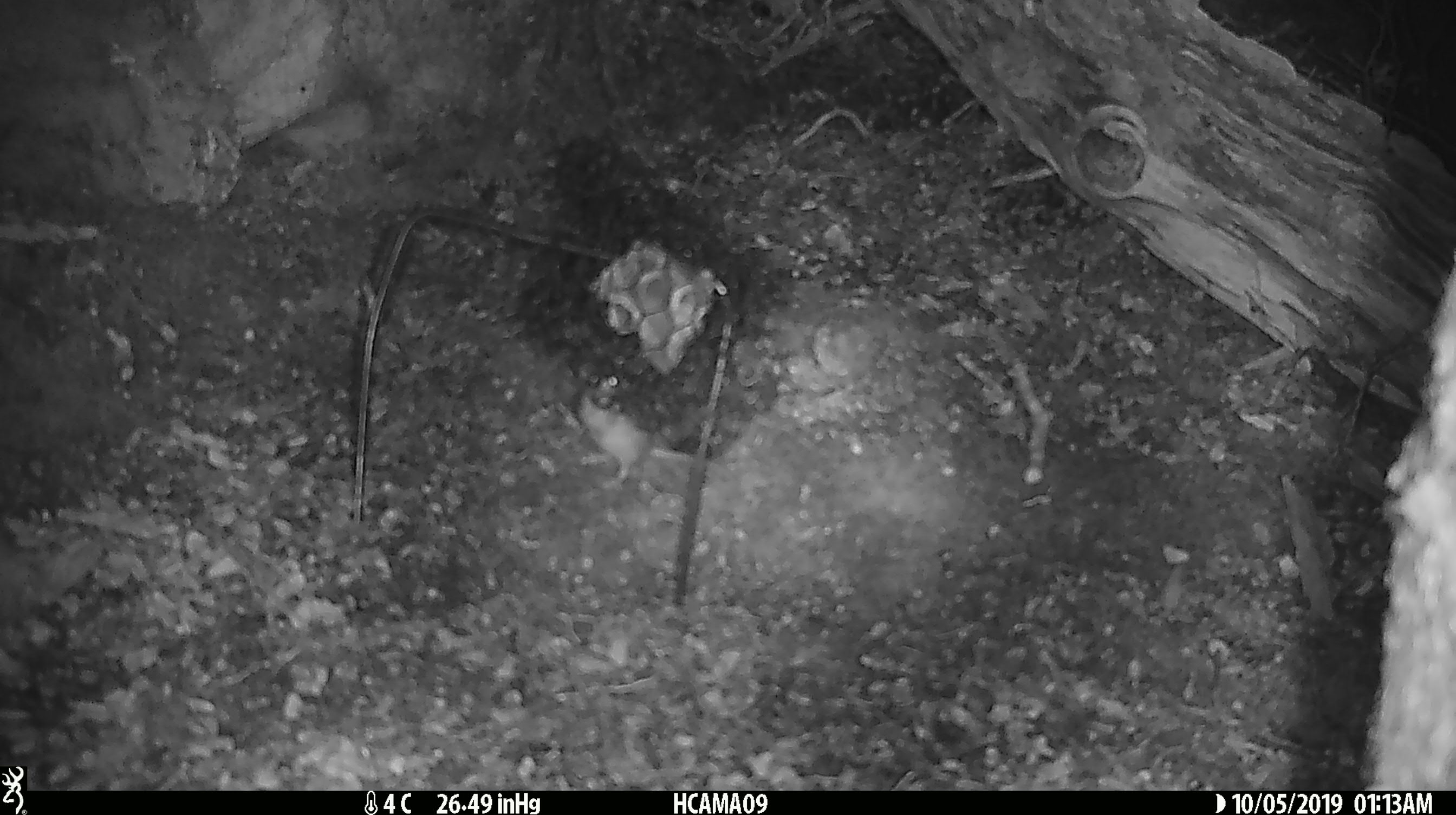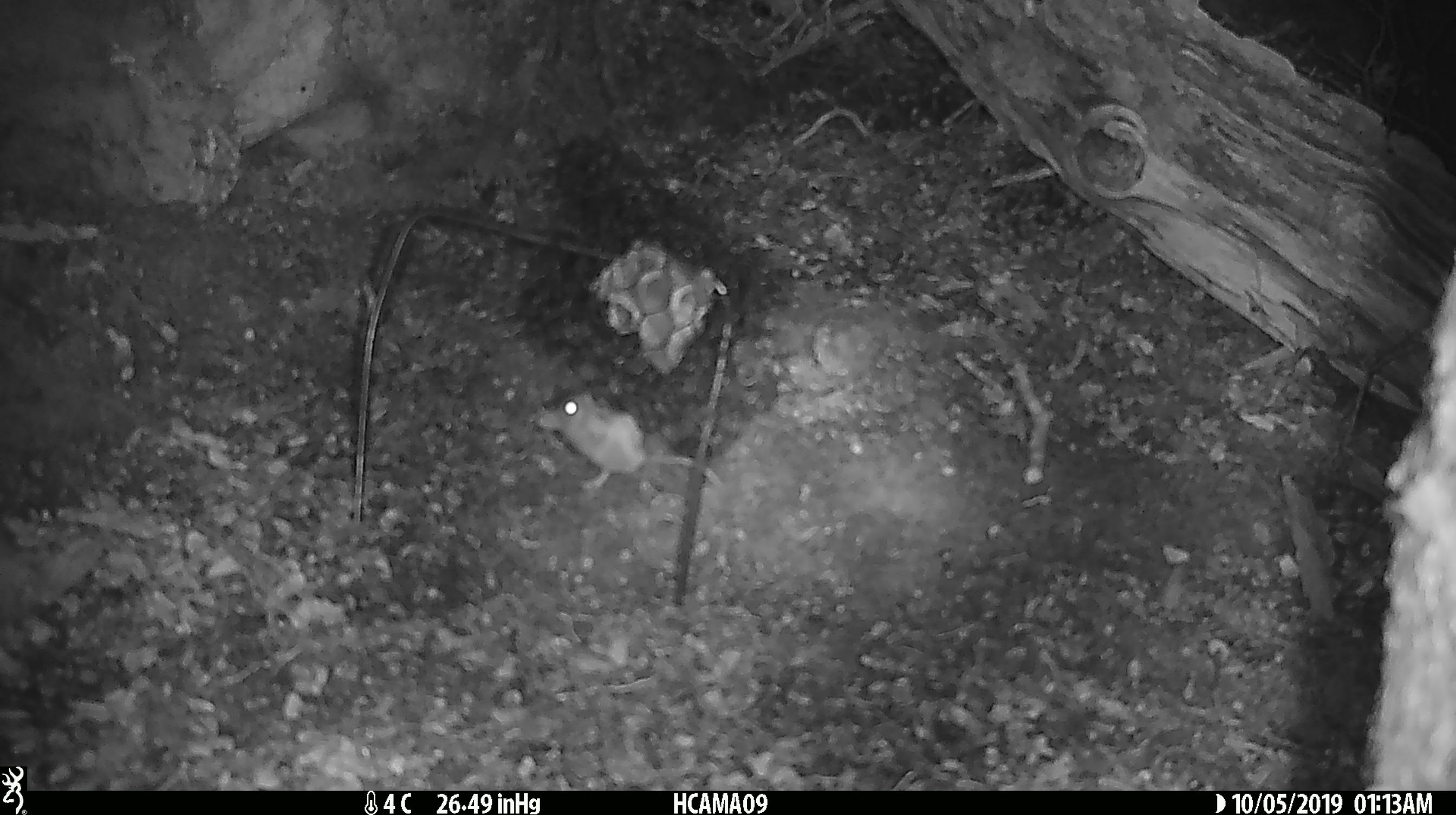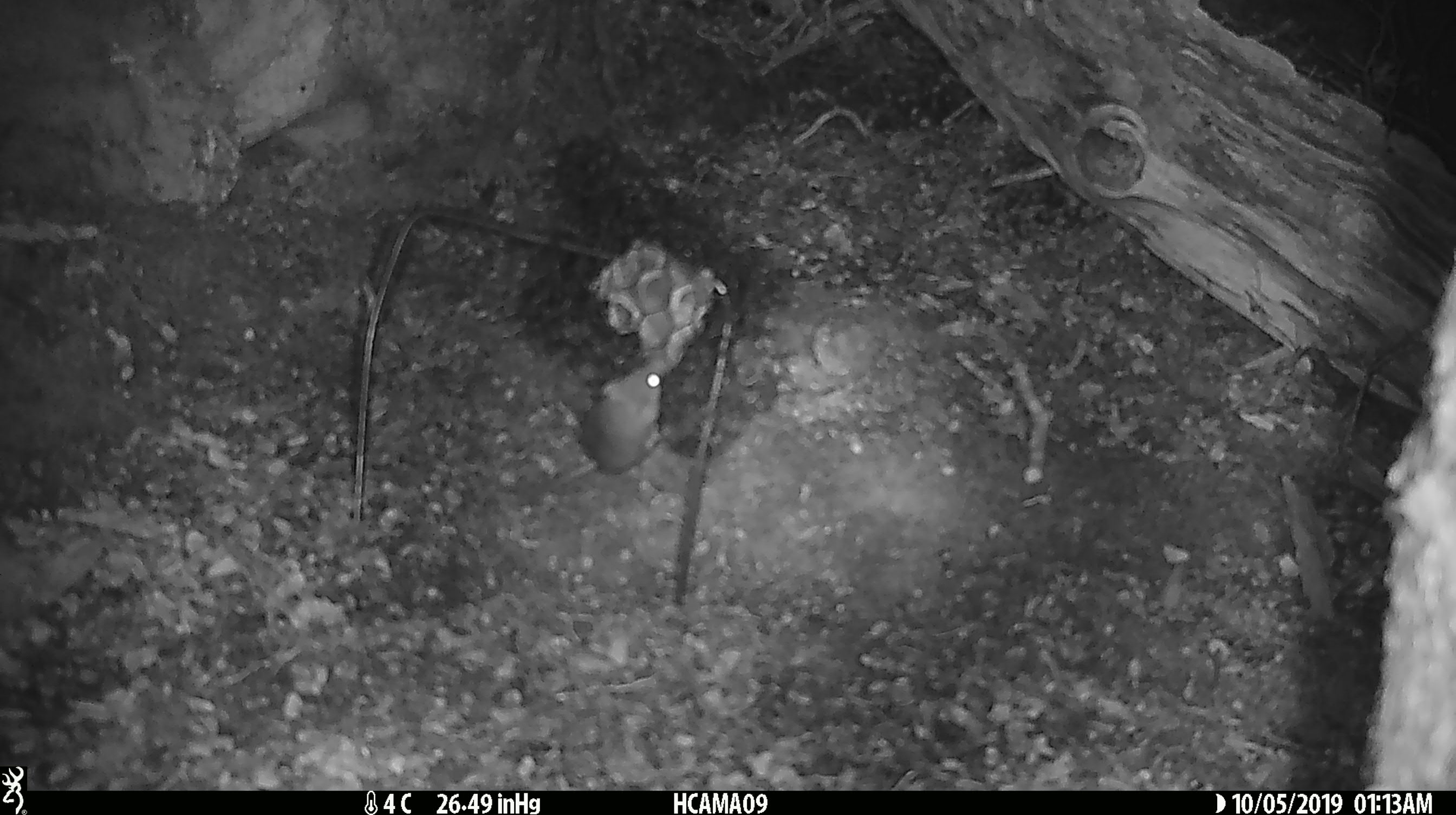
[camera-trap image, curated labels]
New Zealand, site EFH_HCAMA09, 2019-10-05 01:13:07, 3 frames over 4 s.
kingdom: Animalia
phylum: Chordata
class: Mammalia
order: Rodentia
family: Muridae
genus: Mus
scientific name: Mus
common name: mouse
Mouse (Mus).